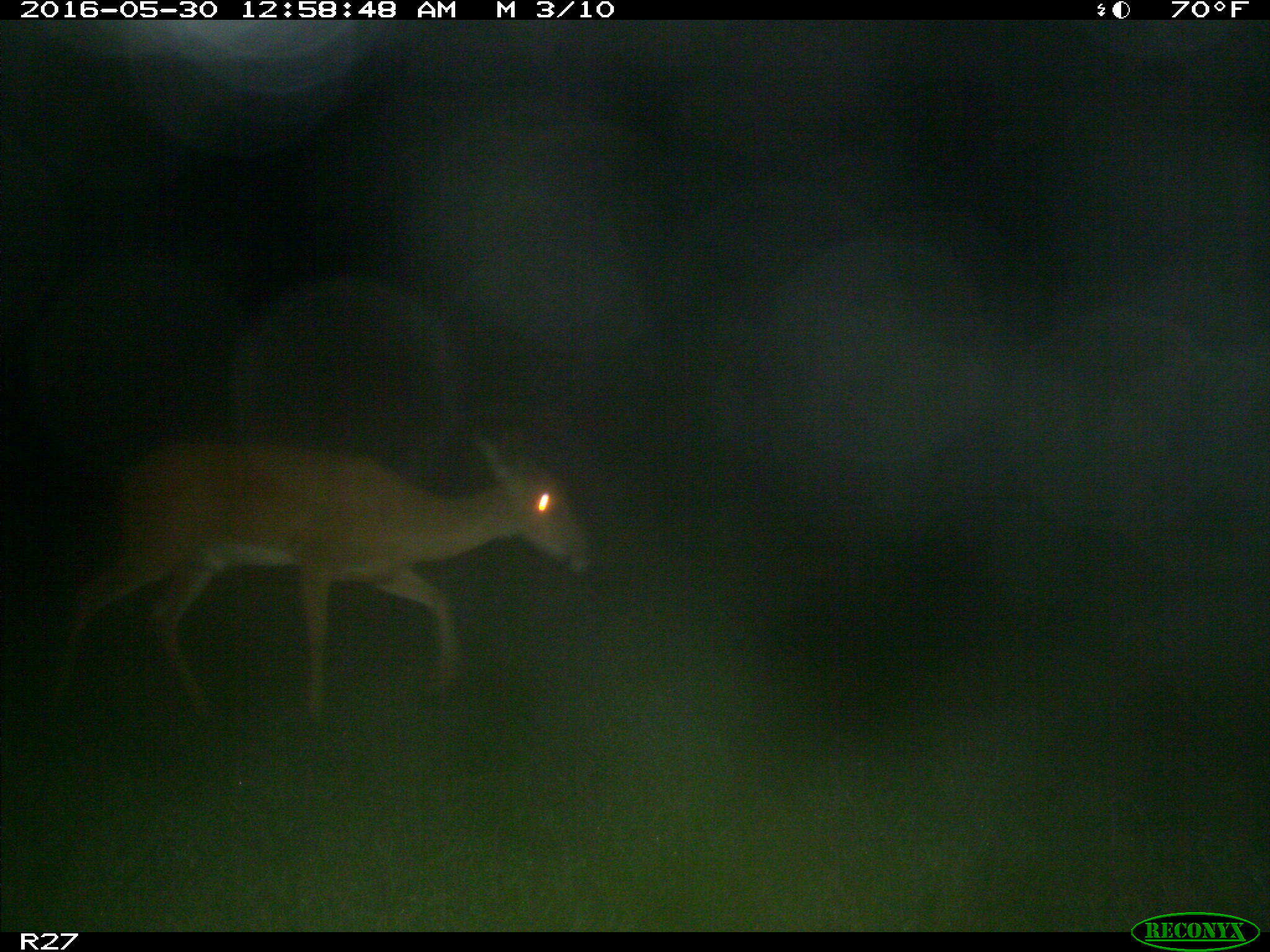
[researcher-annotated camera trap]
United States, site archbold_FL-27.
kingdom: Animalia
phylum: Chordata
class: Mammalia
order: Artiodactyla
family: Cervidae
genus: Odocoileus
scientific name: Odocoileus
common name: deer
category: unidentified deer